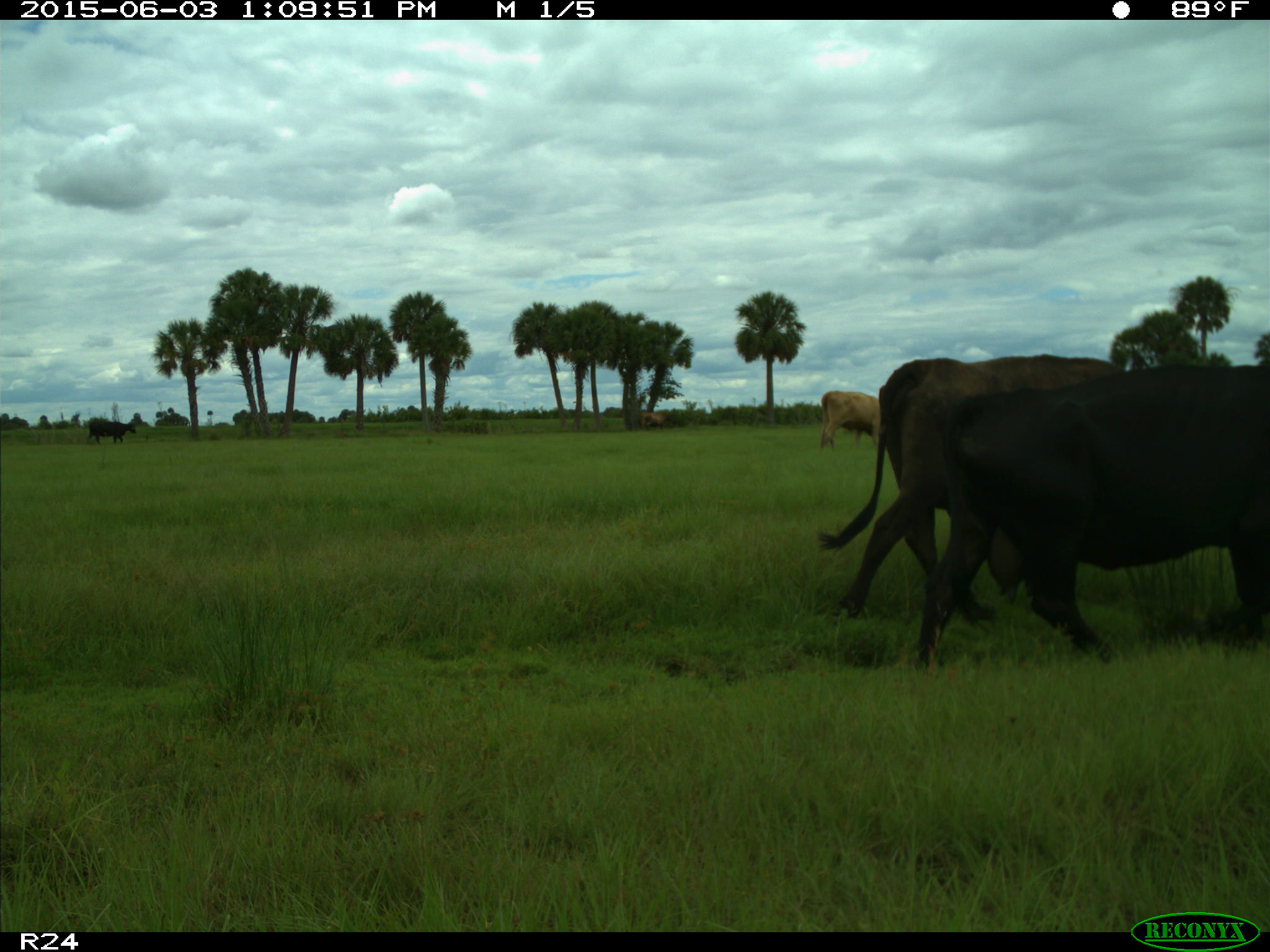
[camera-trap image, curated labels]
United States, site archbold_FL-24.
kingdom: Animalia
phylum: Chordata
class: Mammalia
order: Artiodactyla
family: Bovidae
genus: Bos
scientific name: Bos taurus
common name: domestic cow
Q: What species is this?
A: Bos taurus (domestic cow).